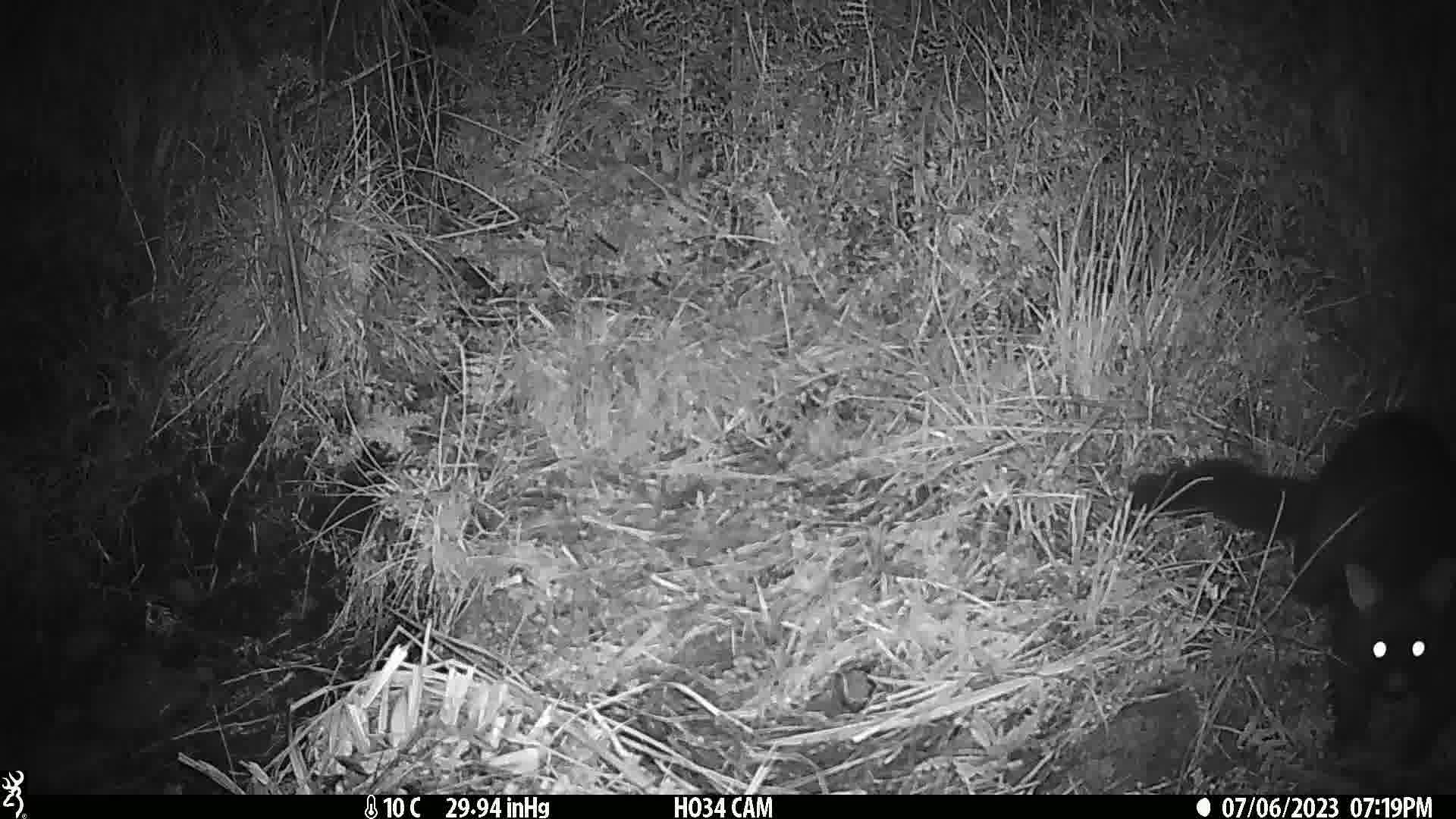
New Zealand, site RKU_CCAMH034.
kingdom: Animalia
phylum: Chordata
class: Mammalia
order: Diprotodontia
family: Phalangeridae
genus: Trichosurus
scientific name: Trichosurus vulpecula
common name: common brushtail possum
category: possum